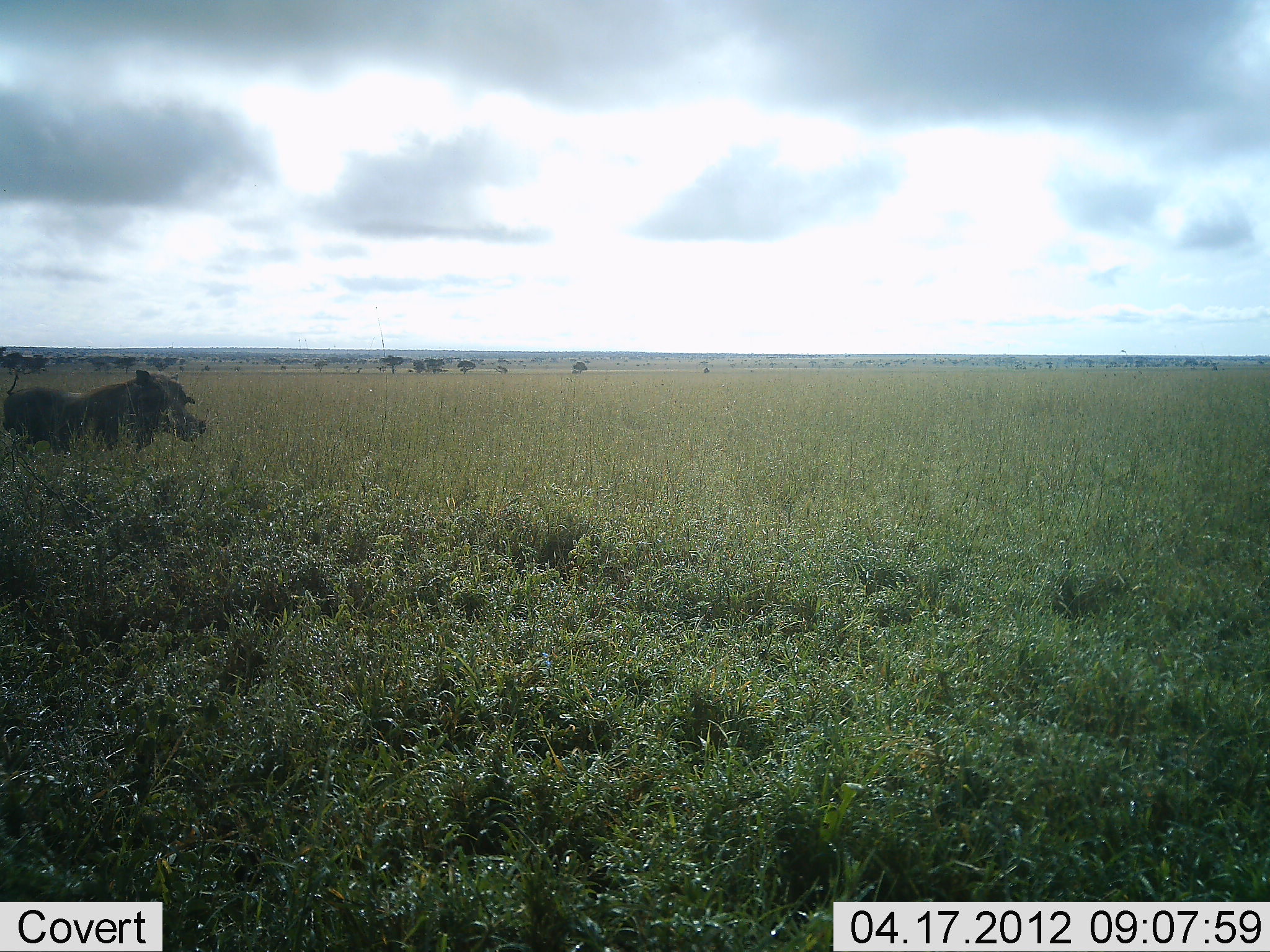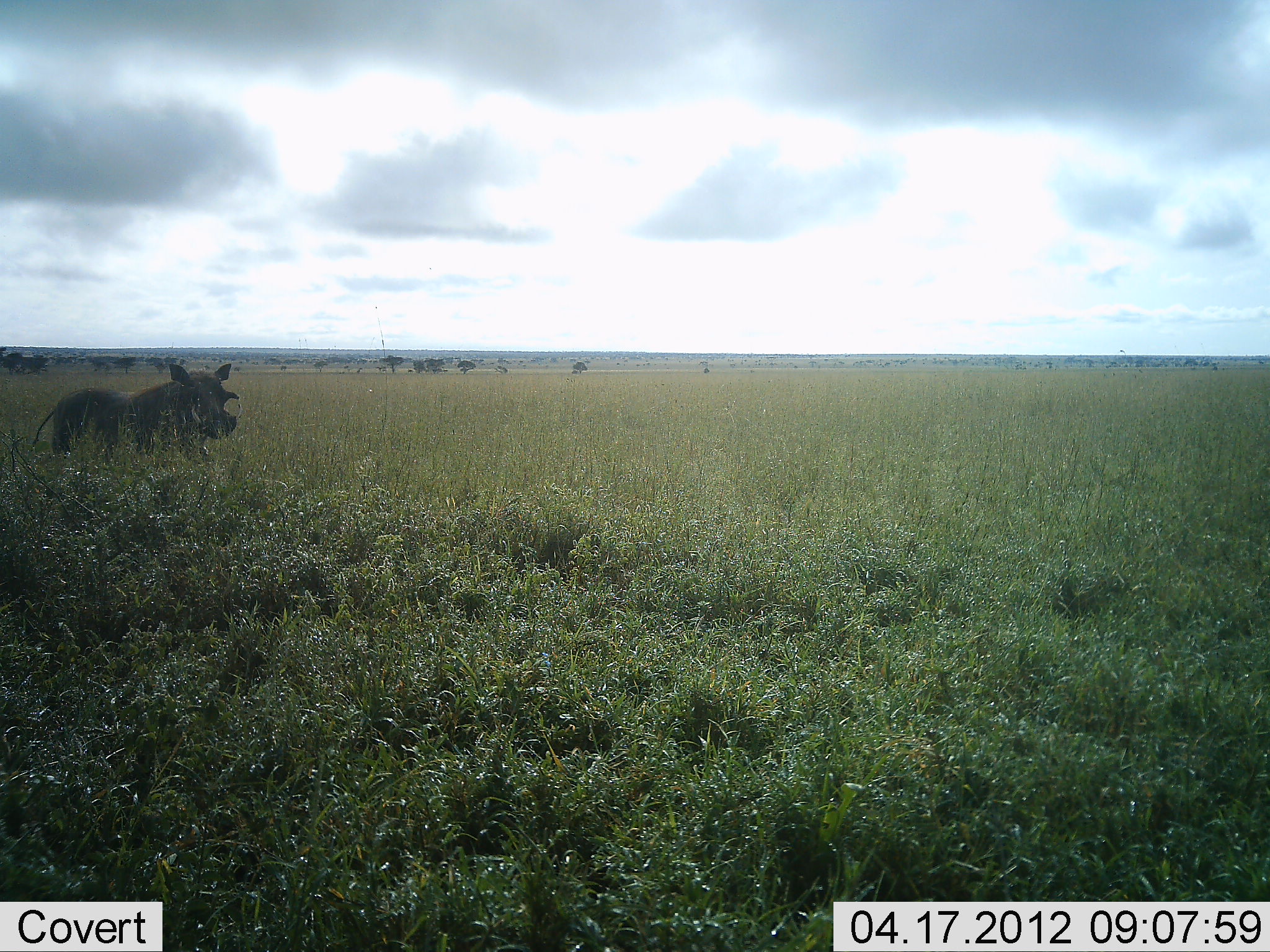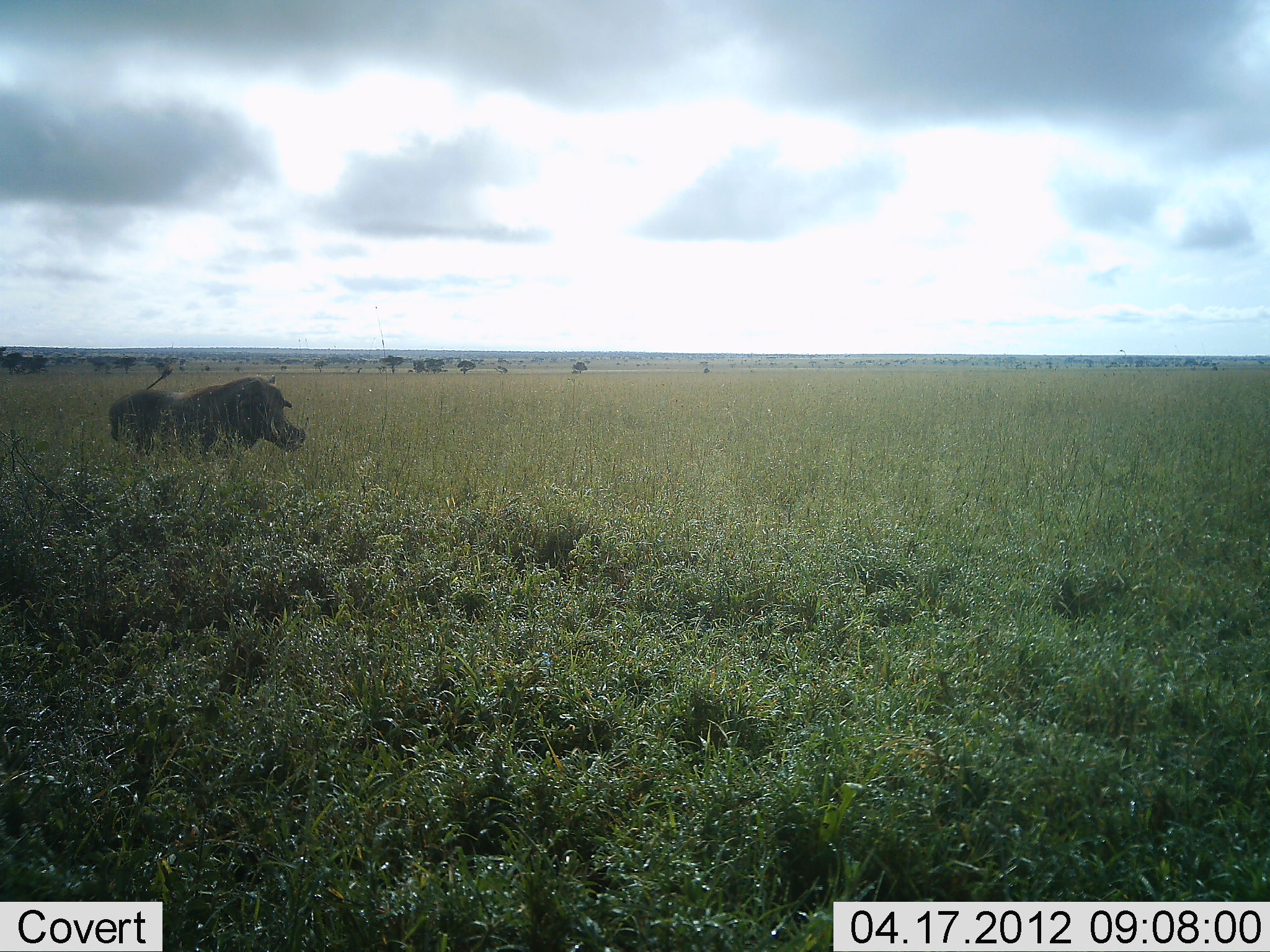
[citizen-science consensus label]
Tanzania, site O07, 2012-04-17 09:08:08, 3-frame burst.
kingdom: Animalia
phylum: Chordata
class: Mammalia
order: Artiodactyla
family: Suidae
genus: Phacochoerus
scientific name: Phacochoerus africanus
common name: warthog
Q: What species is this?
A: Warthog (Phacochoerus africanus).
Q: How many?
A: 1.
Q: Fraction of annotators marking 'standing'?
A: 23%.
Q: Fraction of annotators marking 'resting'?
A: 0%.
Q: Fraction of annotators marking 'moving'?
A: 77%.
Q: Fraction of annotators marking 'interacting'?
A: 0%.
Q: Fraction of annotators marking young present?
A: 0%.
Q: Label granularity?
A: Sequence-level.